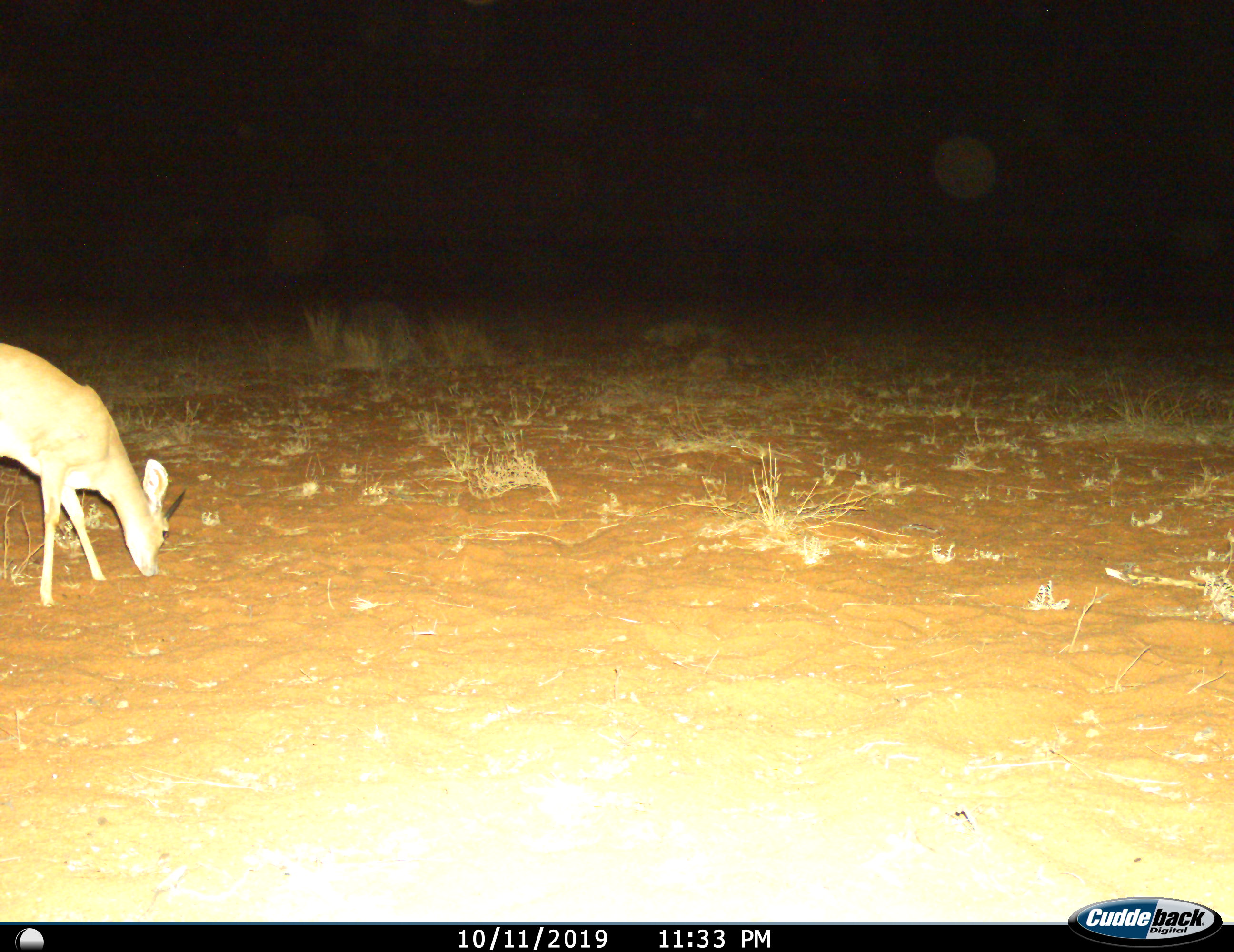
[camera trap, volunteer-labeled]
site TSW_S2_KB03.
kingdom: Animalia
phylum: Chordata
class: Mammalia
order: Artiodactyla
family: Bovidae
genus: Raphicerus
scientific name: Raphicerus campestris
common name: steenbok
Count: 1.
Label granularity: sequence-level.